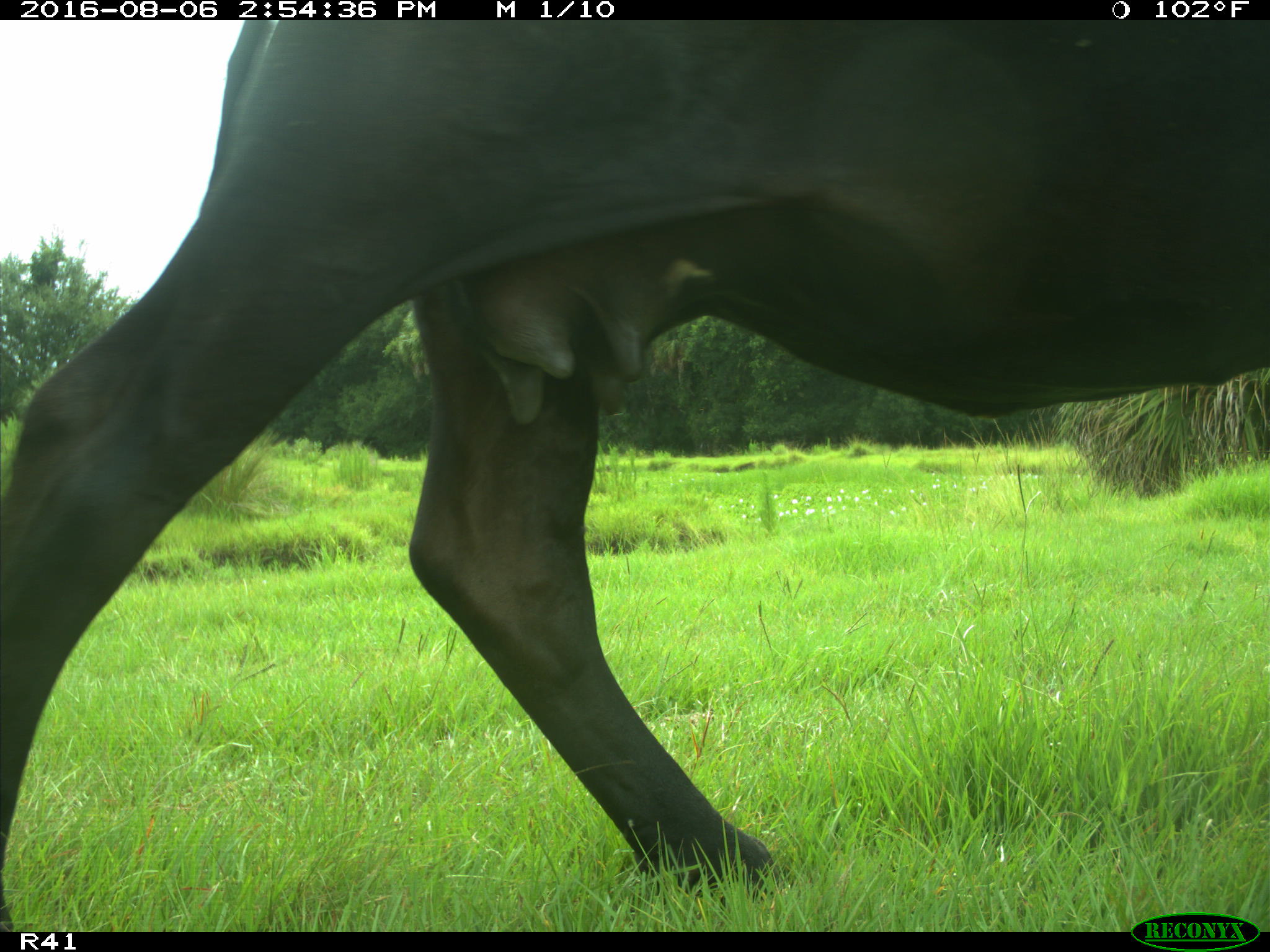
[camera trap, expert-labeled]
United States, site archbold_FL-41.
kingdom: Animalia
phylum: Chordata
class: Mammalia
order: Artiodactyla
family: Bovidae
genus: Bos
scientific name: Bos taurus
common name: domestic cow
Bos taurus (domestic cow).